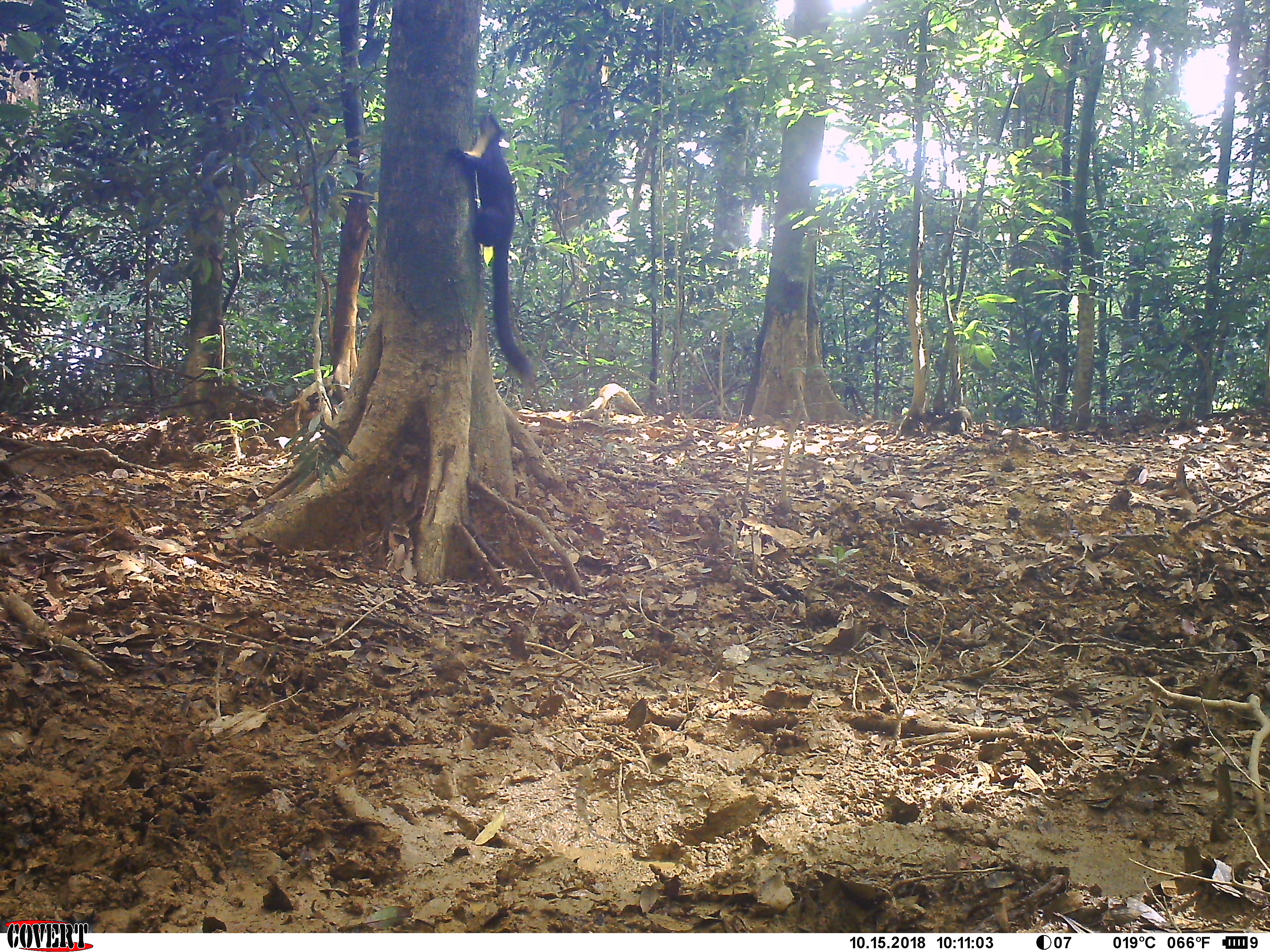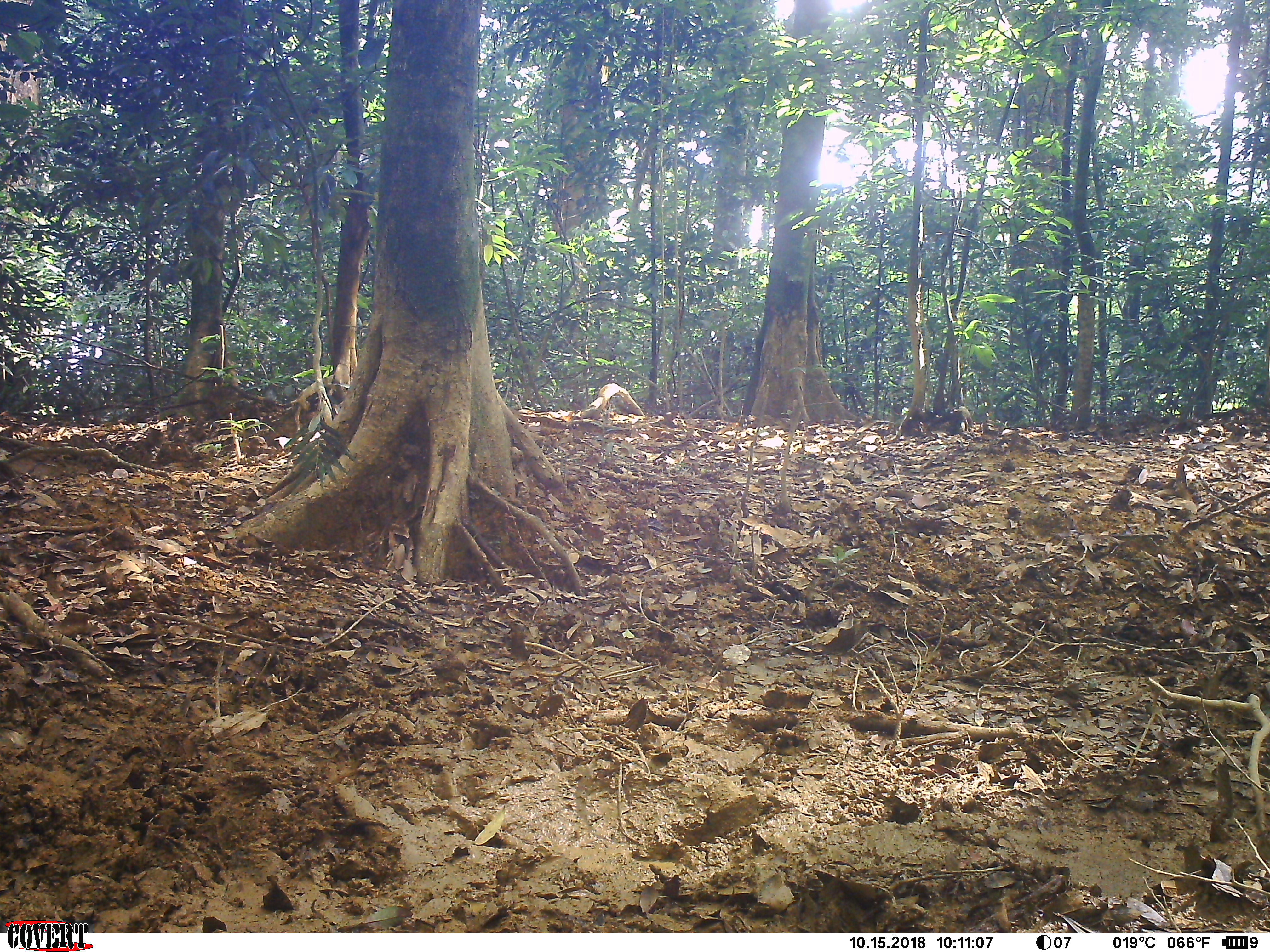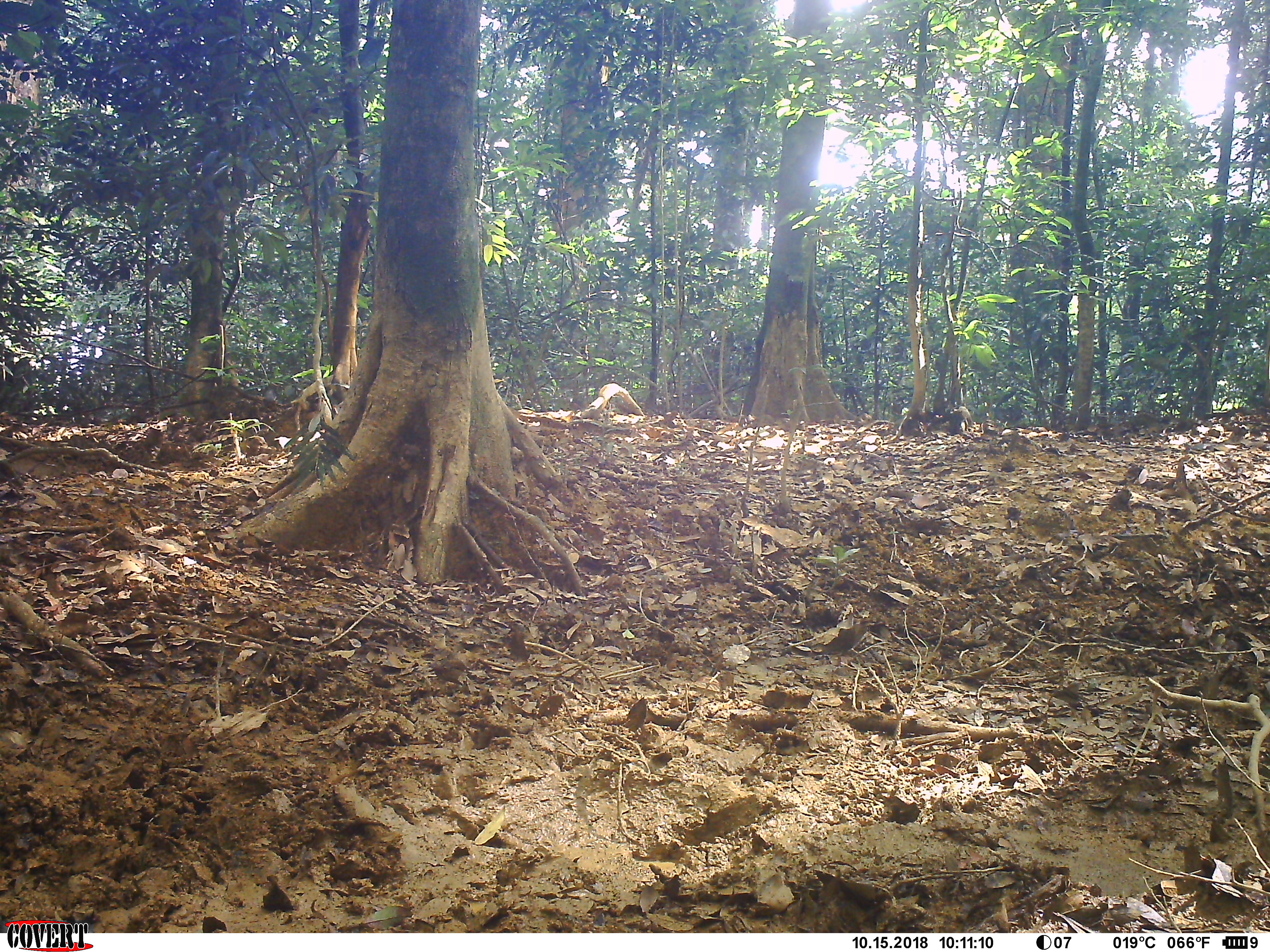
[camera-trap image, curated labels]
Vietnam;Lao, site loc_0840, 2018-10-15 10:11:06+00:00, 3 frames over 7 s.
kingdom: Animalia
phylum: Chordata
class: Mammalia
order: Rodentia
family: Sciuridae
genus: Ratufa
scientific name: Ratufa bicolor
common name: black giant squirrel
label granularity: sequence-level